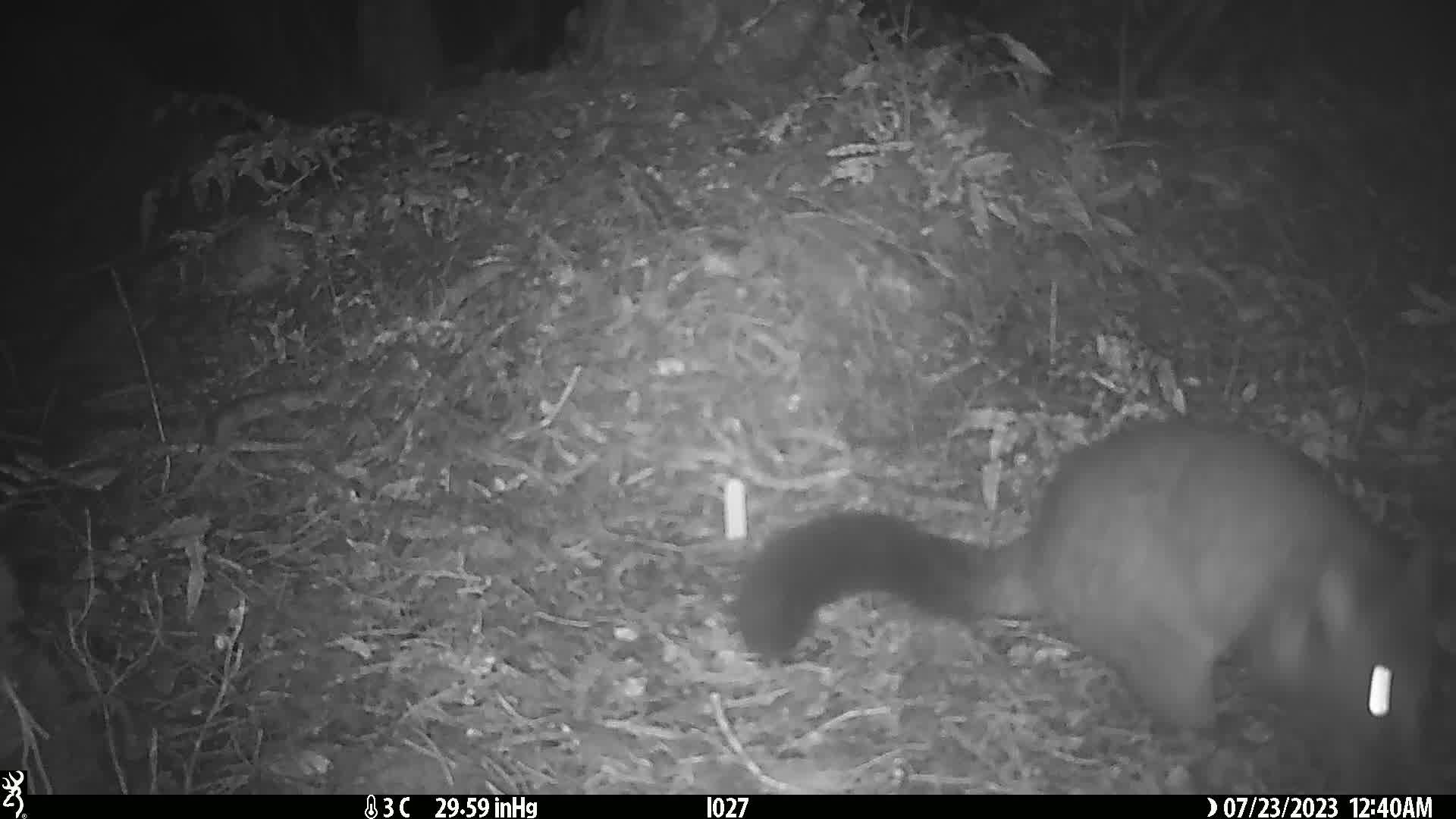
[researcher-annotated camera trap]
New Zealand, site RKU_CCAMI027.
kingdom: Animalia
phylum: Chordata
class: Mammalia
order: Diprotodontia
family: Phalangeridae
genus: Trichosurus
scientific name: Trichosurus vulpecula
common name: common brushtail possum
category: possum